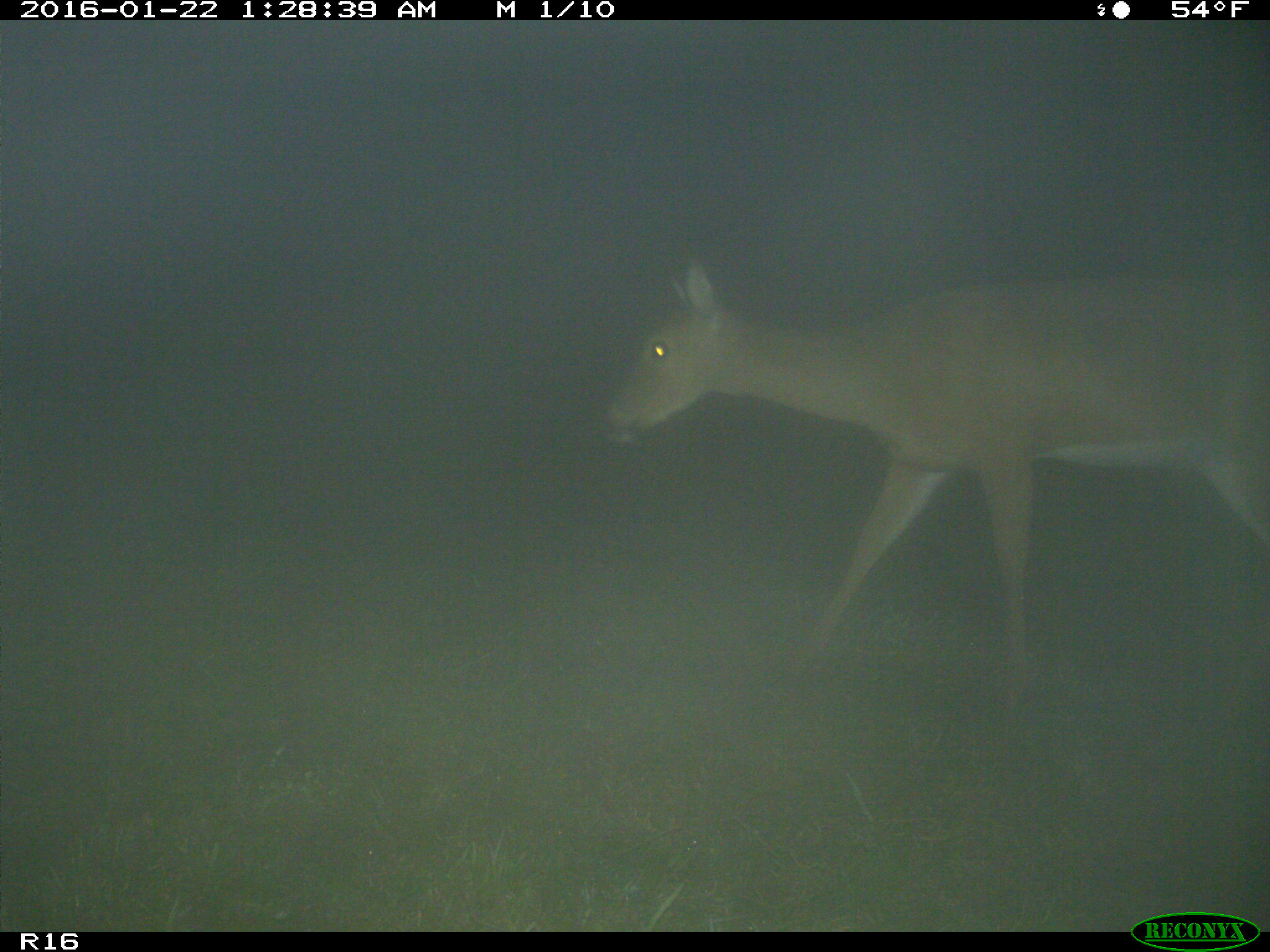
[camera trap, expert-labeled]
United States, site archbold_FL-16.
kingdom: Animalia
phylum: Chordata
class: Mammalia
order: Artiodactyla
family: Cervidae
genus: Odocoileus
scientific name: Odocoileus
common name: deer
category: unidentified deer